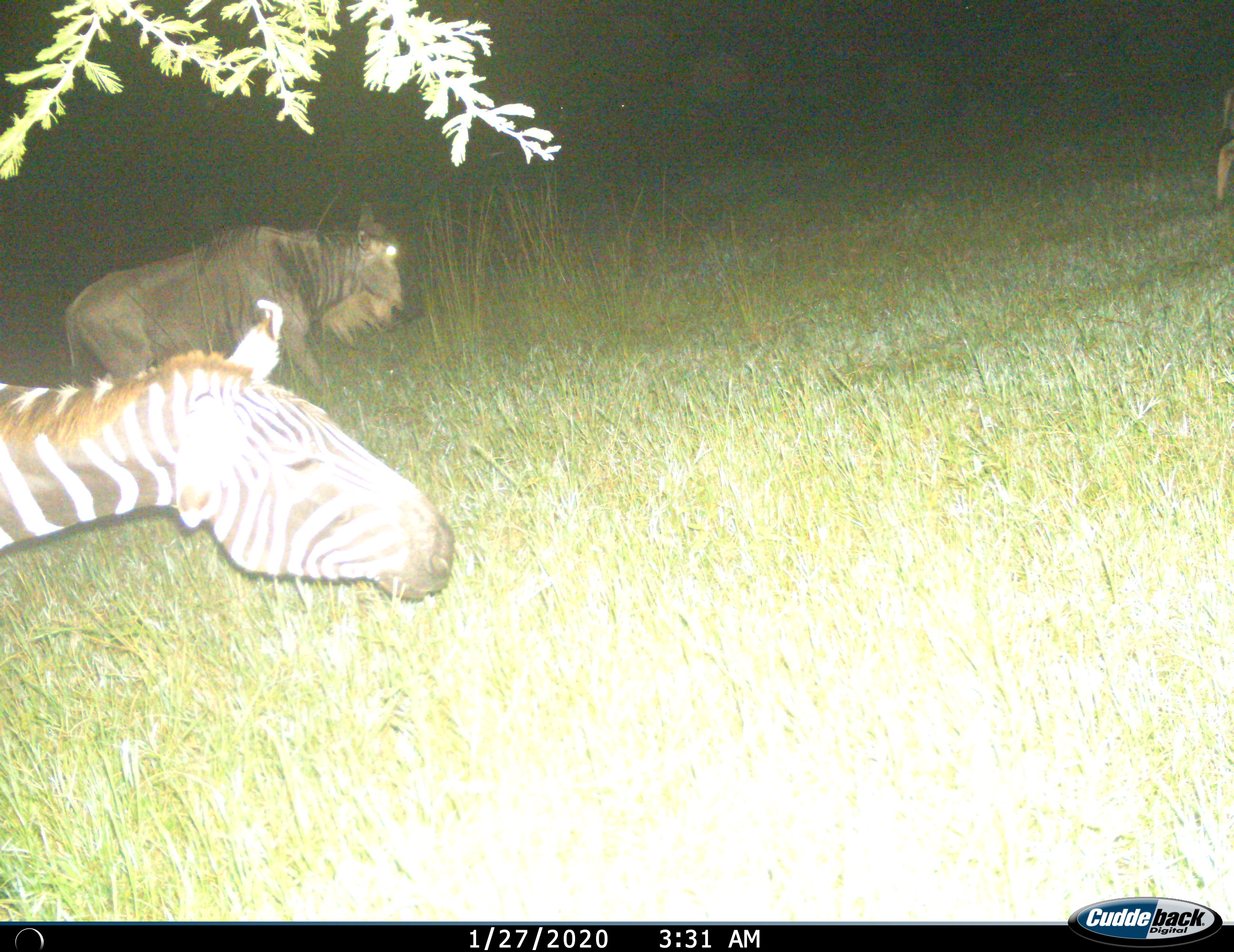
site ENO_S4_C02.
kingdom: Animalia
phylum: Chordata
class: Mammalia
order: Artiodactyla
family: Bovidae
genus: Connochaetes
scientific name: Connochaetes taurinus taurinus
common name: blue wildebeest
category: wildebeestblue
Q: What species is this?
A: Wildebeestblue (blue wildebeest) (Connochaetes taurinus taurinus).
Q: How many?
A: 1.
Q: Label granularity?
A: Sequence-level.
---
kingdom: Animalia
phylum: Chordata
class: Mammalia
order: Perissodactyla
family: Equidae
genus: Equus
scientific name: Equus quagga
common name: plains zebra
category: zebraplains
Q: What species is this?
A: Zebraplains (plains zebra) (Equus quagga).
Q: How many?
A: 1.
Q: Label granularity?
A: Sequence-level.